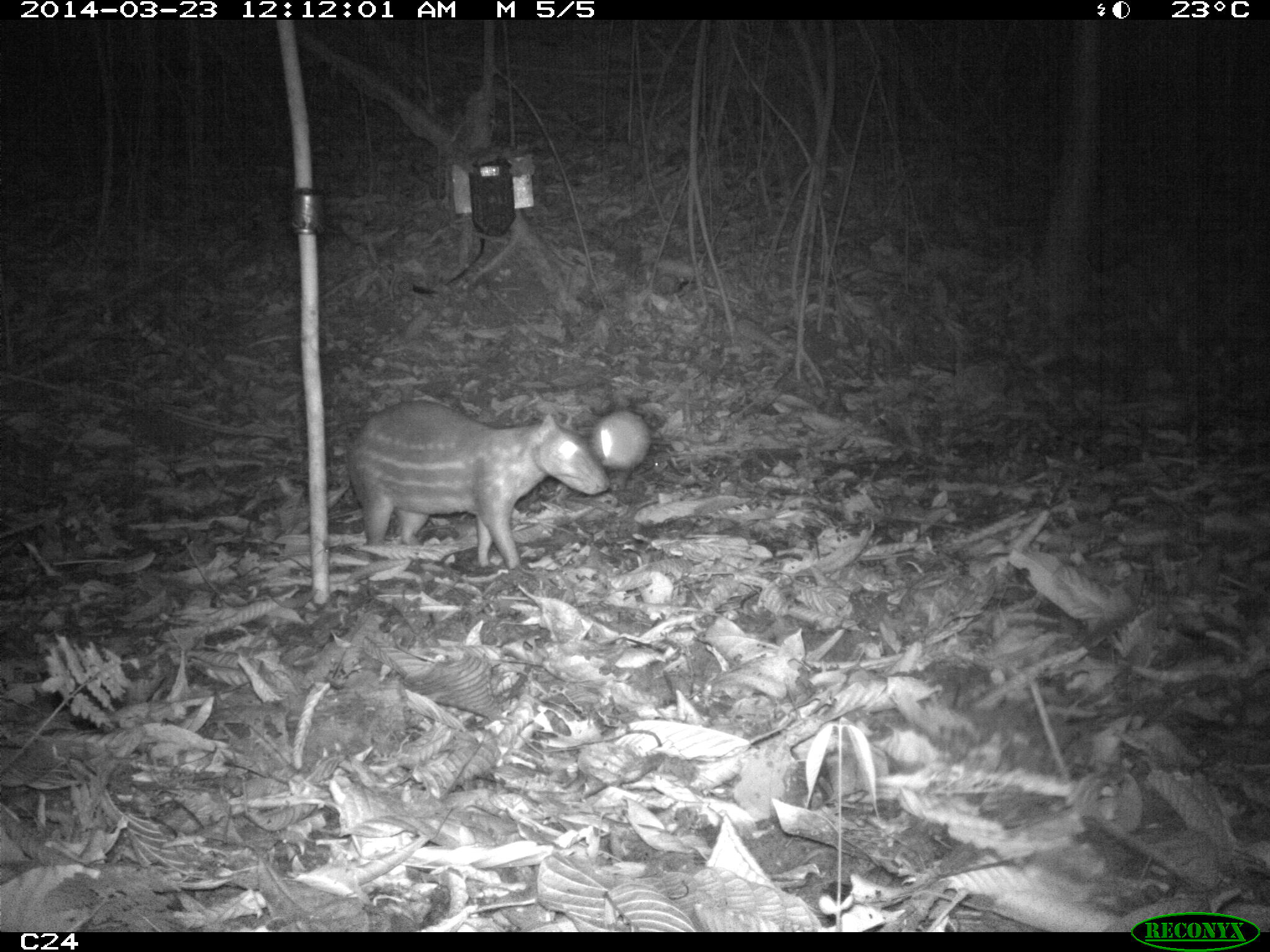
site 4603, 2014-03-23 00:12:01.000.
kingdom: Animalia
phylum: Chordata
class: Mammalia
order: Rodentia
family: Cuniculidae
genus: Cuniculus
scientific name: Cuniculus paca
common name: spotted paca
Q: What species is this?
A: Cuniculus paca (spotted paca).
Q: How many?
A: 2.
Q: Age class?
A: Adult.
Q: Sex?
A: Female.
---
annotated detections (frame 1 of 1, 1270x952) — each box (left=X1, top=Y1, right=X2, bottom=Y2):
cuniculus paca: (left=345, top=399, right=611, bottom=571)